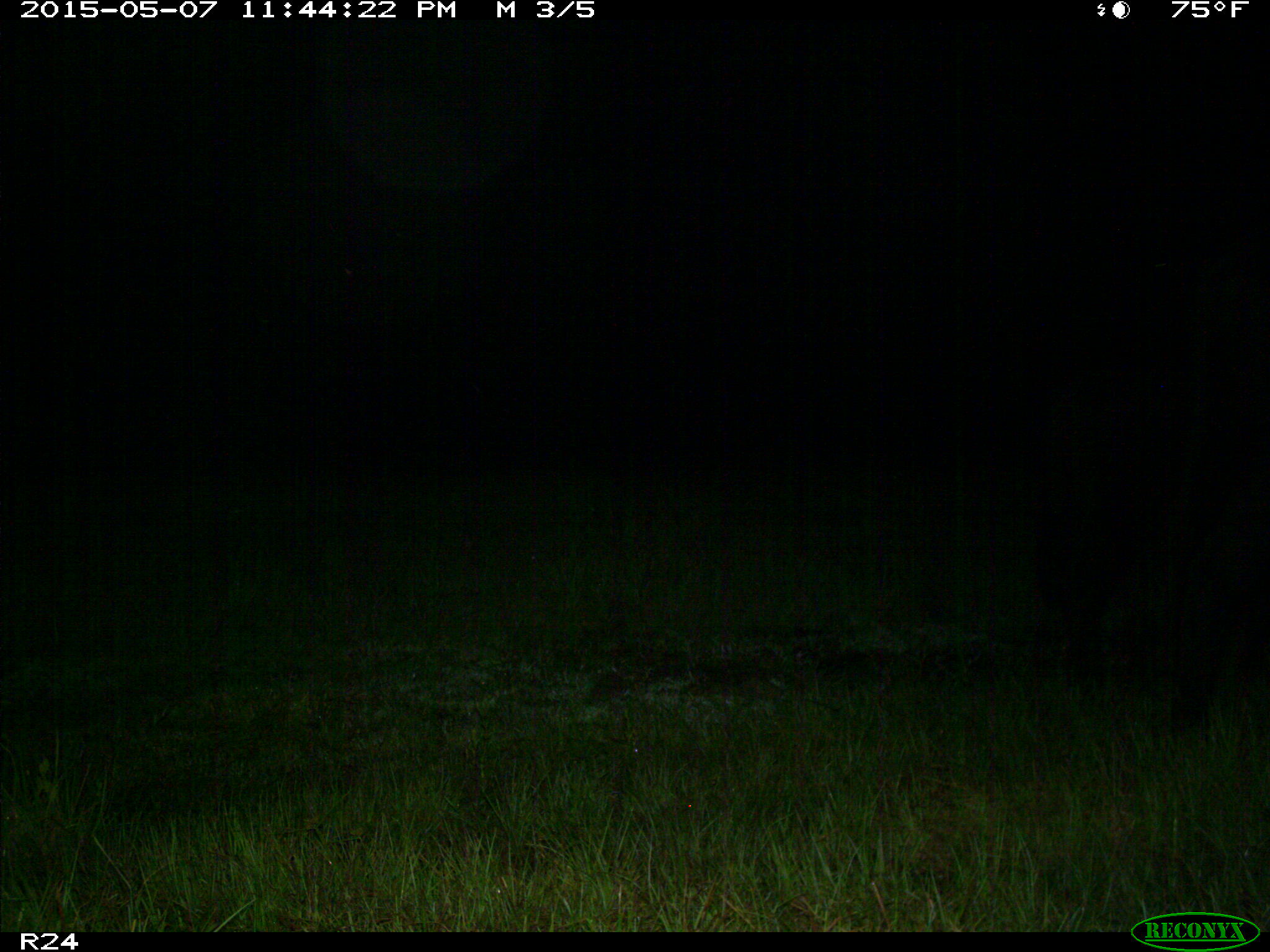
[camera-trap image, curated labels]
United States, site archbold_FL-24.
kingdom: Animalia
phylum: Chordata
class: Mammalia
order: Artiodactyla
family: Bovidae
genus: Bos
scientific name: Bos taurus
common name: domestic cow